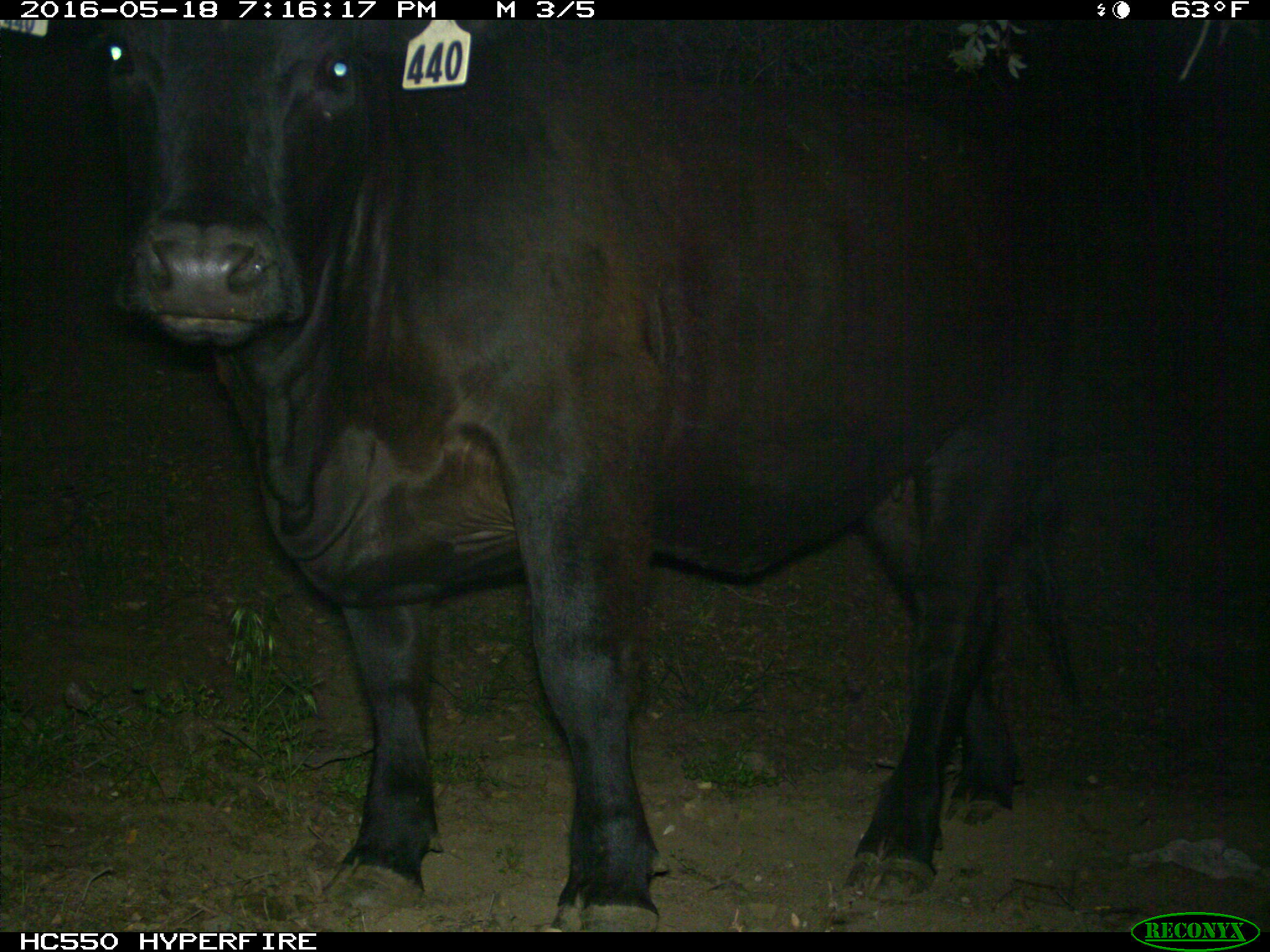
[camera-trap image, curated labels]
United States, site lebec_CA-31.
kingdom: Animalia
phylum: Chordata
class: Mammalia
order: Artiodactyla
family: Bovidae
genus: Bos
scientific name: Bos taurus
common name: domestic cow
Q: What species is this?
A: Bos taurus (domestic cow).